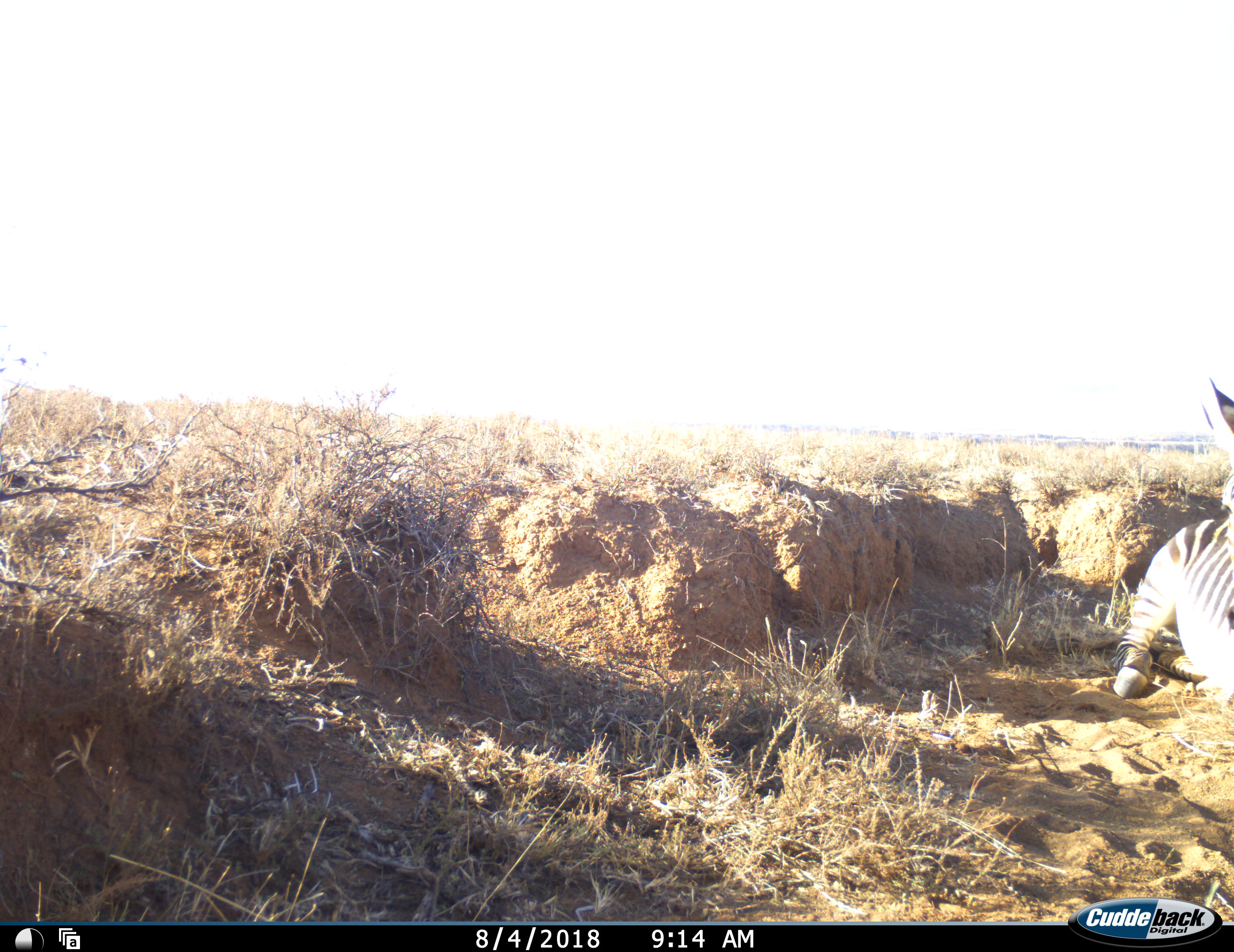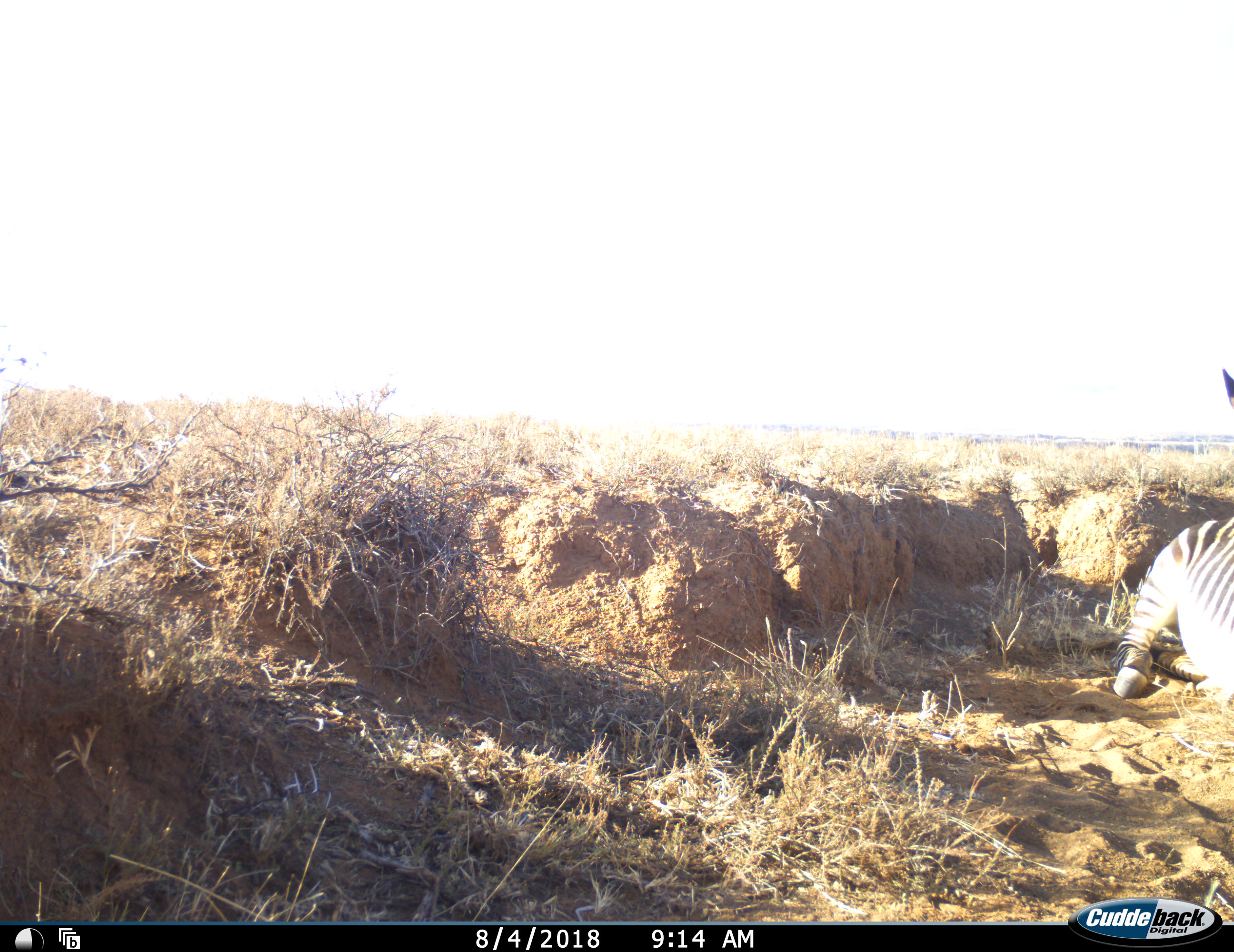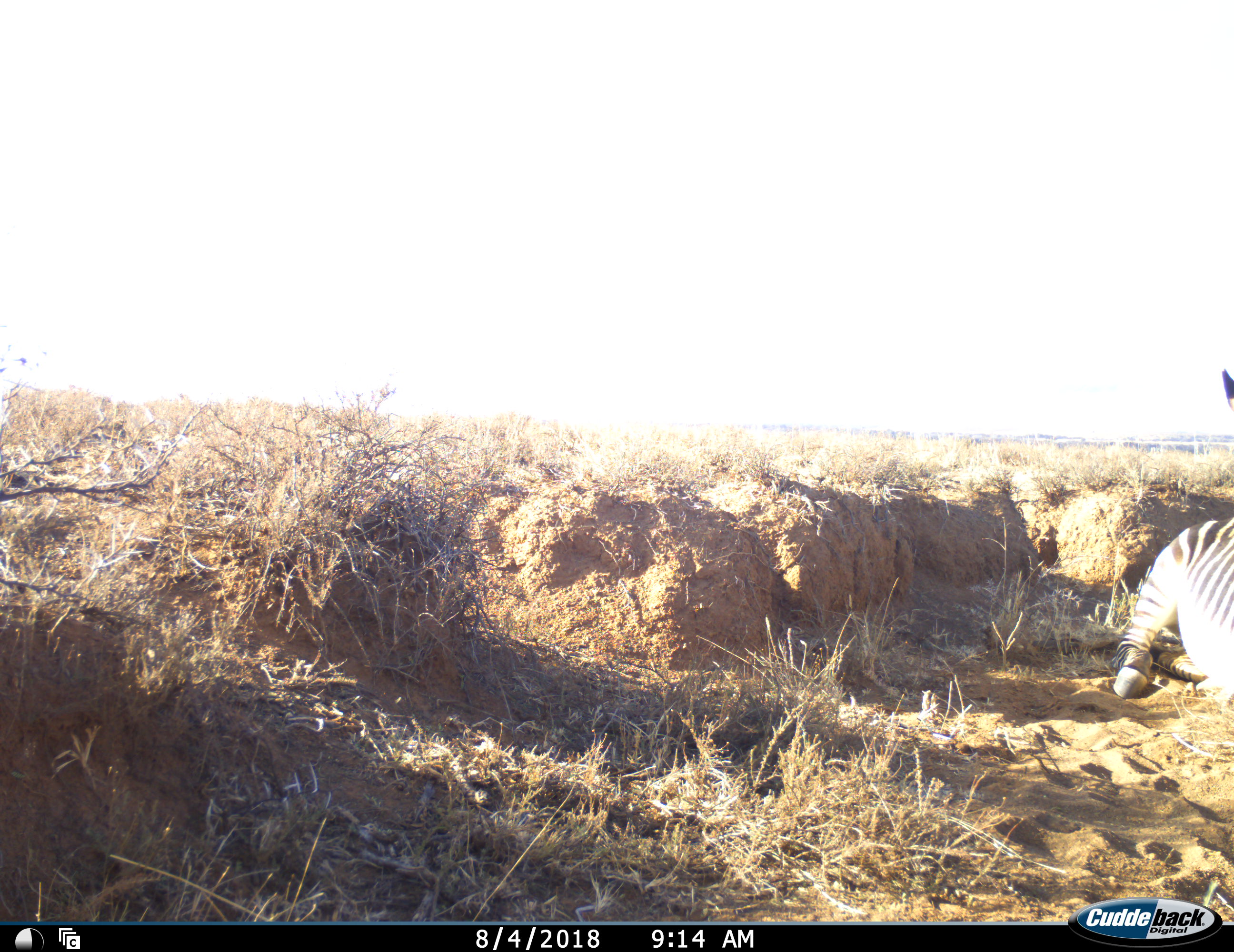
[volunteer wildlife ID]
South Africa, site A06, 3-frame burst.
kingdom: Animalia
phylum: Chordata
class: Mammalia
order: Perissodactyla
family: Equidae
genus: Equus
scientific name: Equus zebra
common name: mountain zebra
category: zebramountain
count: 1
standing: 0%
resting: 90%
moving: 10%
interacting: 0%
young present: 0%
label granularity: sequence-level